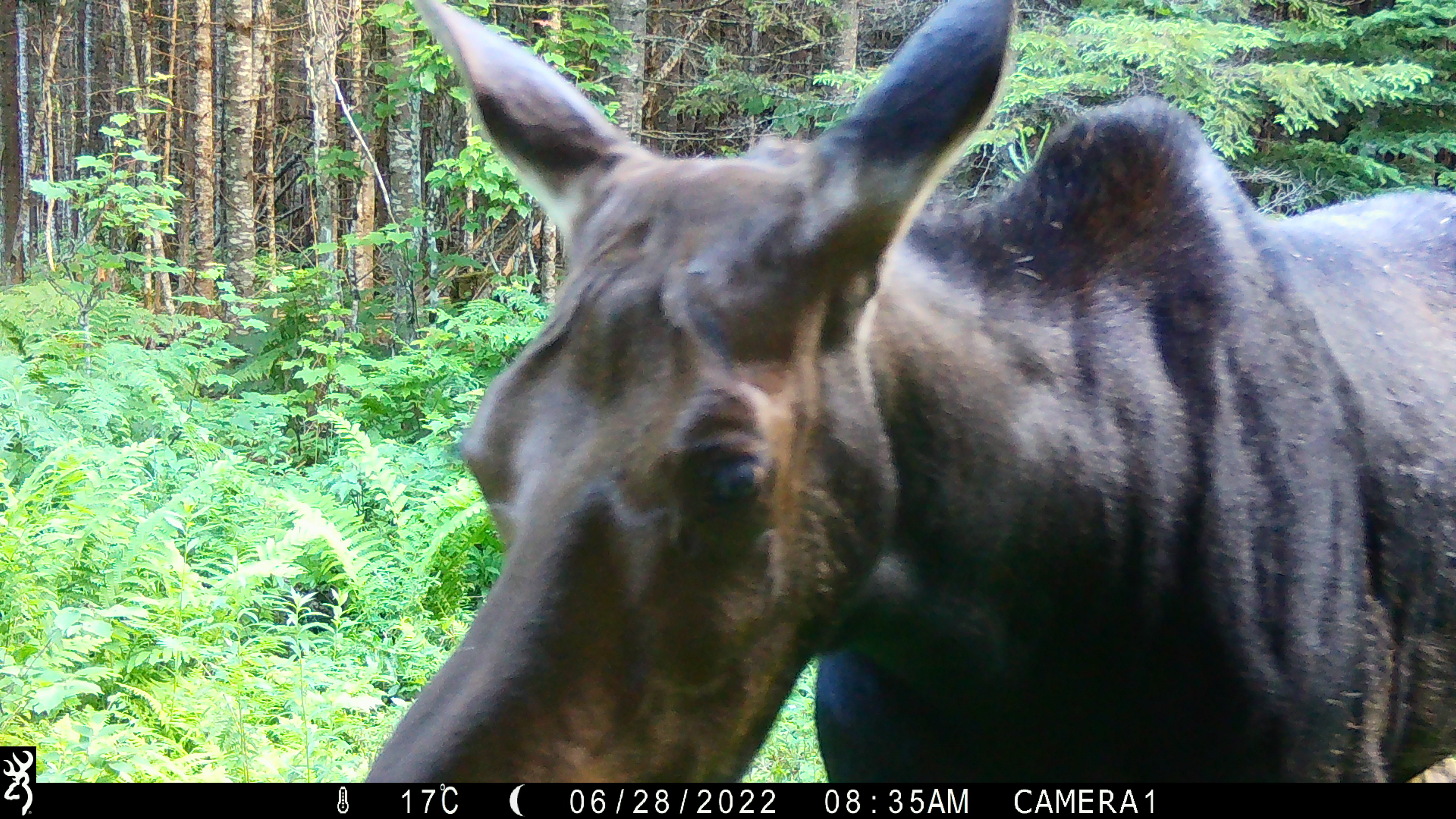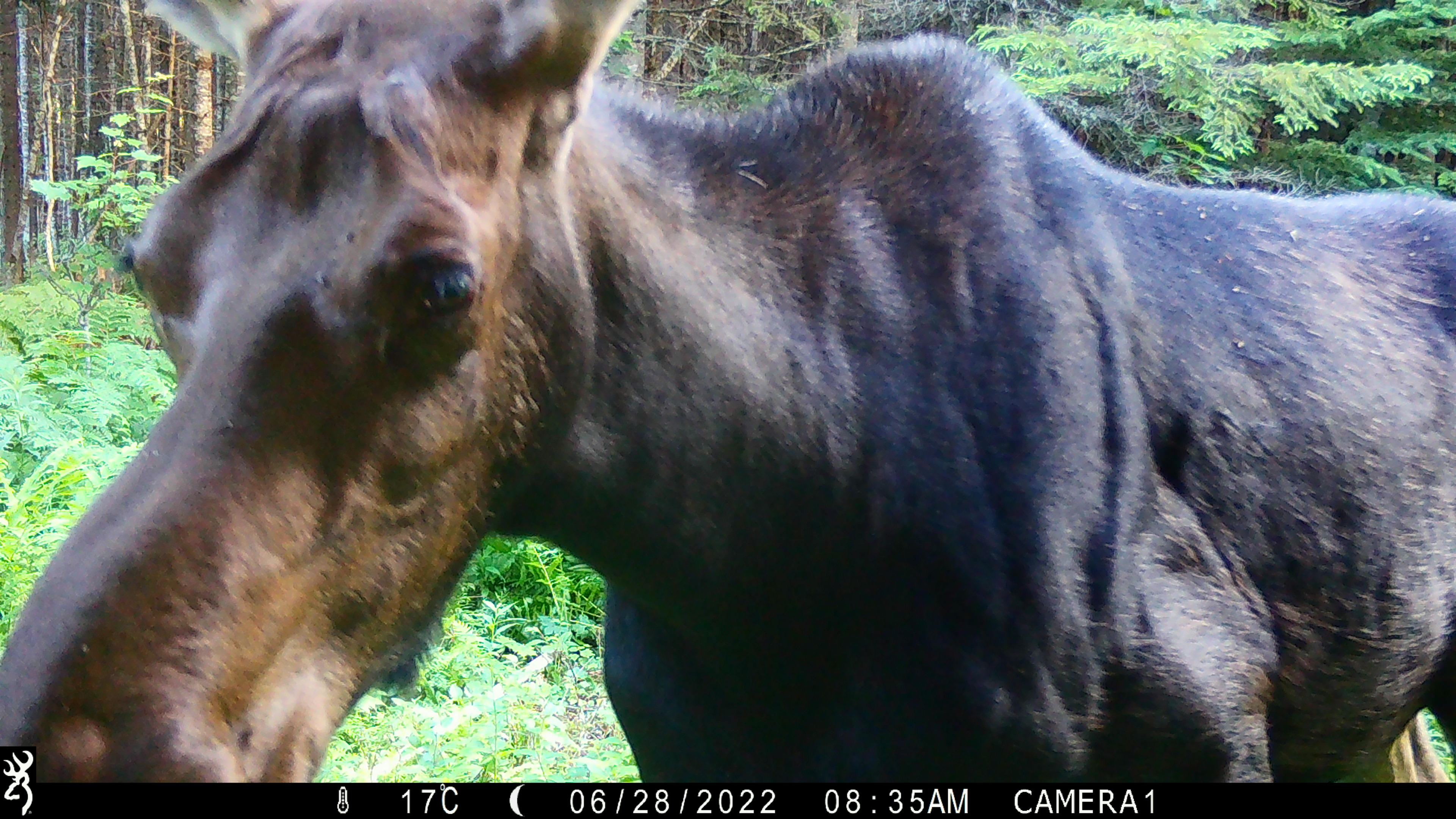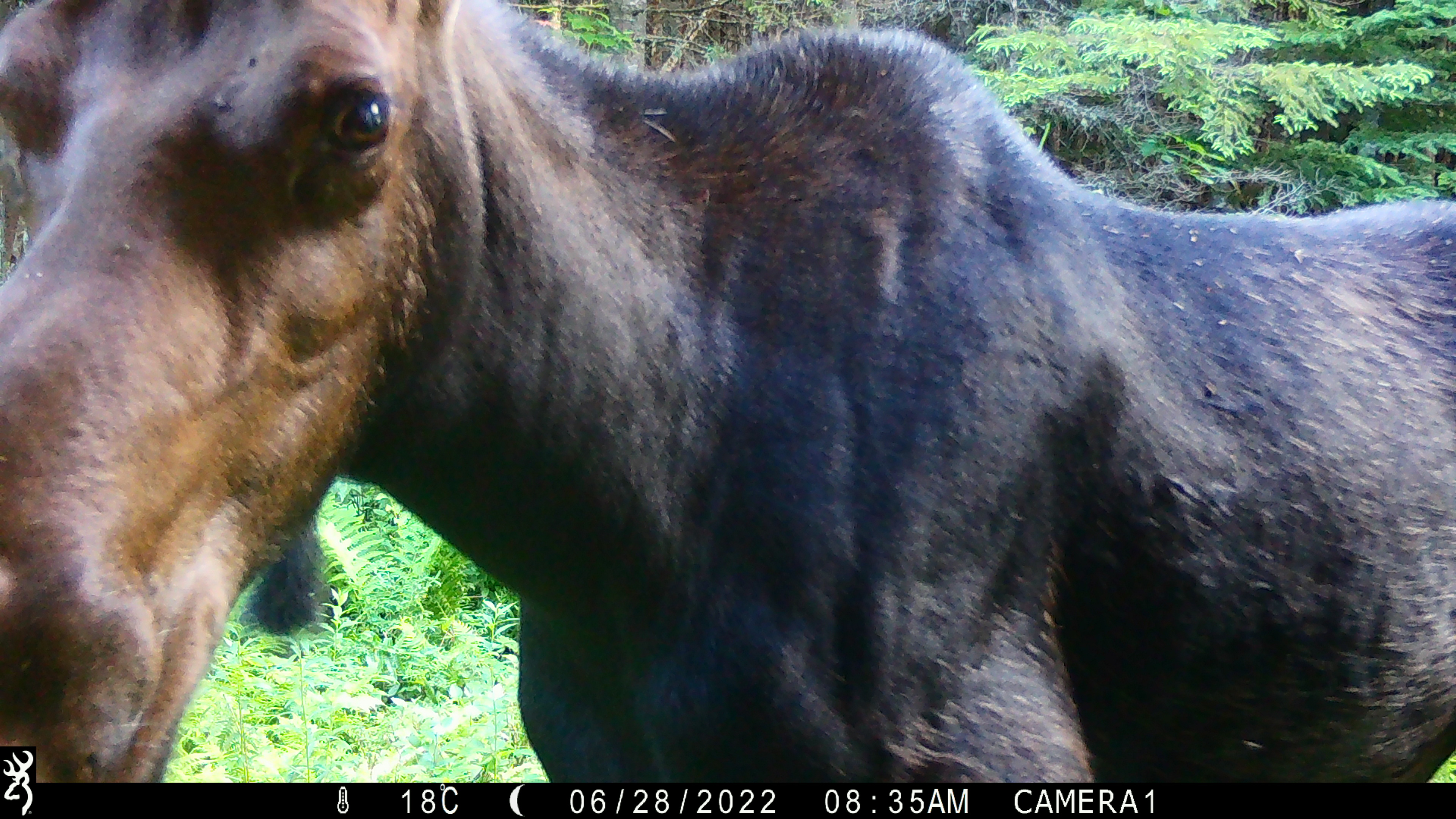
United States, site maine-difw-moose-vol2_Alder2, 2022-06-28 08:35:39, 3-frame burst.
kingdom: Animalia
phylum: Chordata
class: Mammalia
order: Artiodactyla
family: Cervidae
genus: Alces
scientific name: Alces alces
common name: moose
Moose (Alces alces).